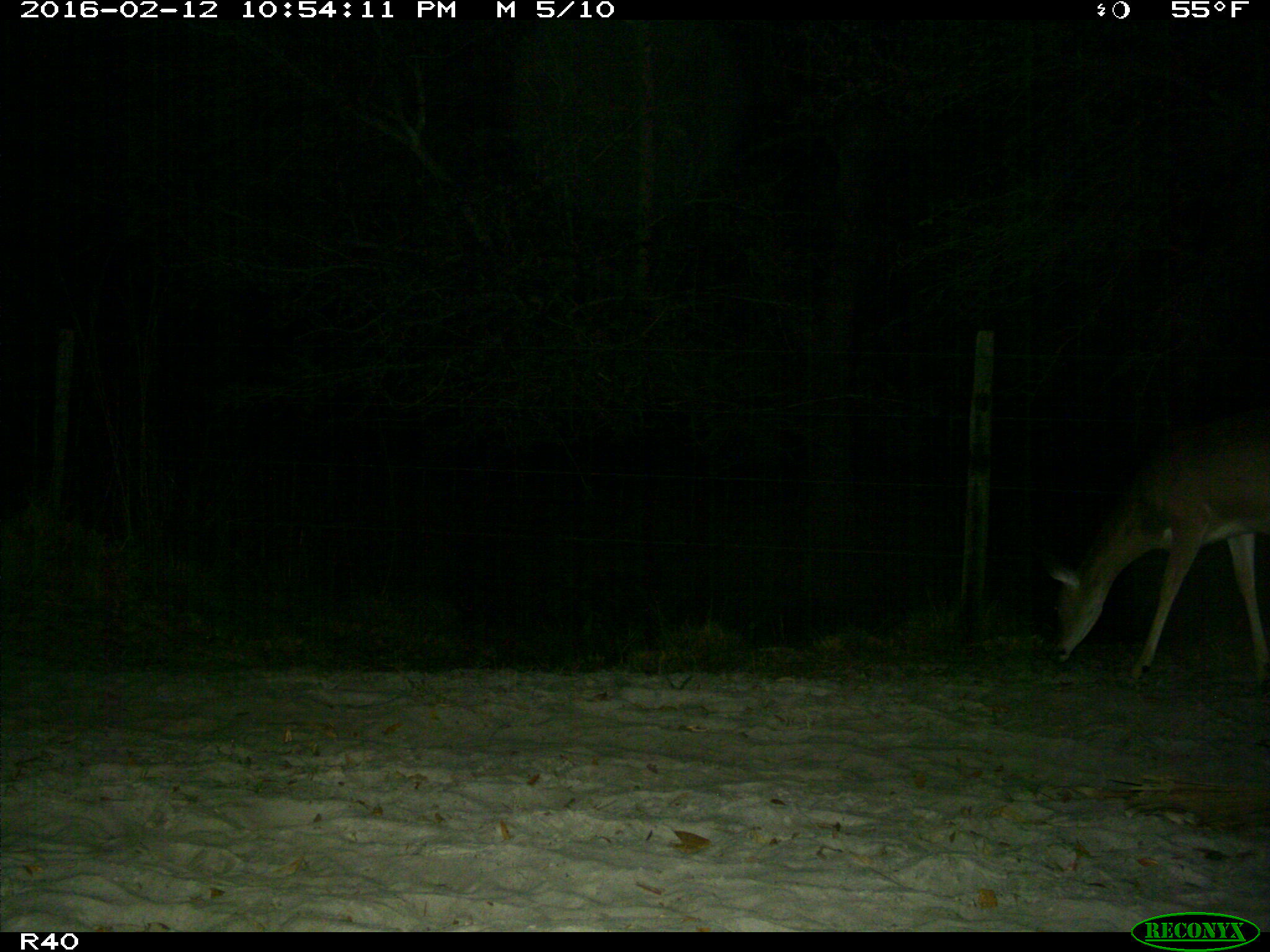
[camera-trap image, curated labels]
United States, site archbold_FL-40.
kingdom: Animalia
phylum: Chordata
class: Mammalia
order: Artiodactyla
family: Cervidae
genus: Odocoileus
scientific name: Odocoileus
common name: deer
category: unidentified deer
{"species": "unidentified deer (deer) (Odocoileus)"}